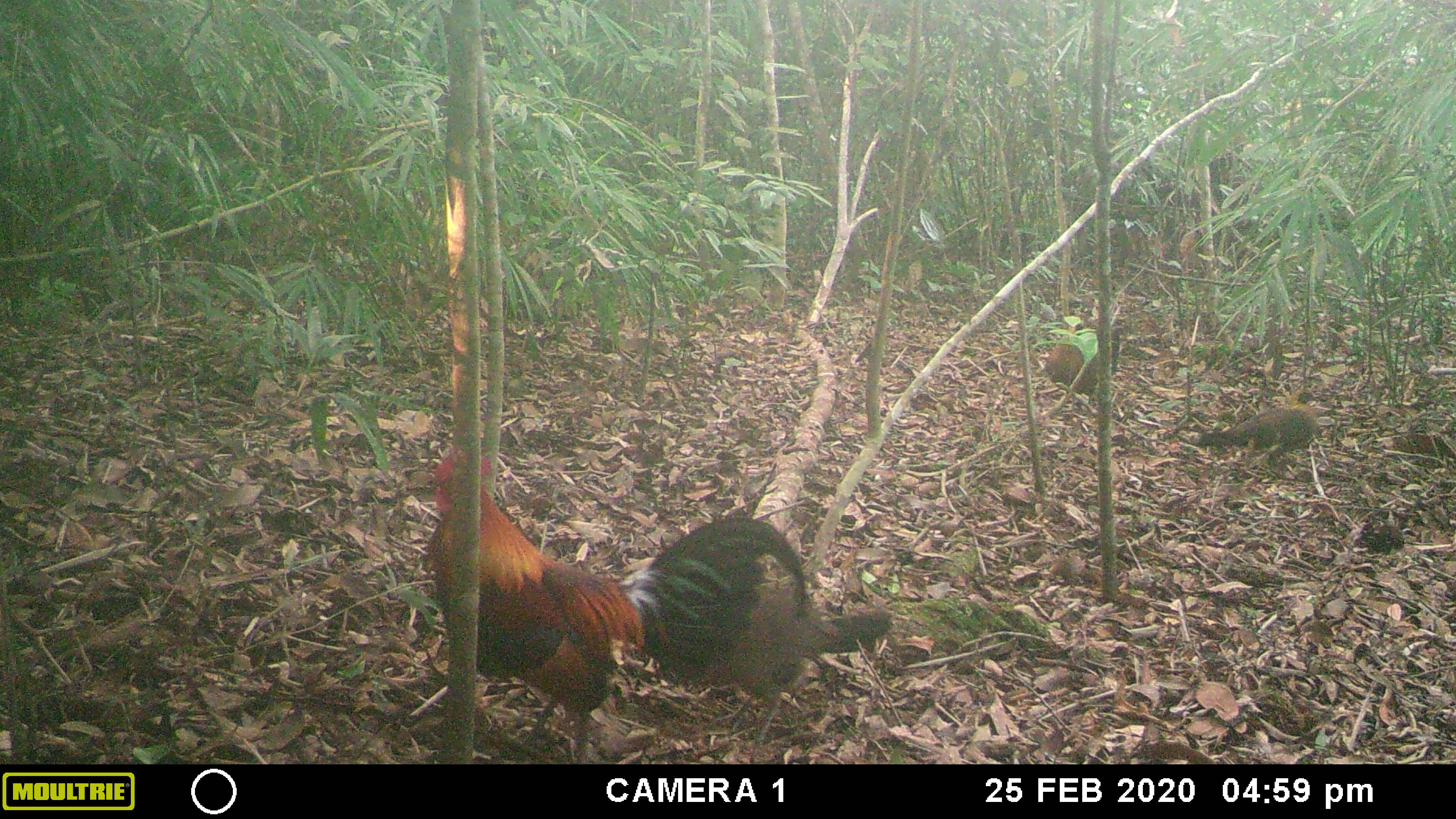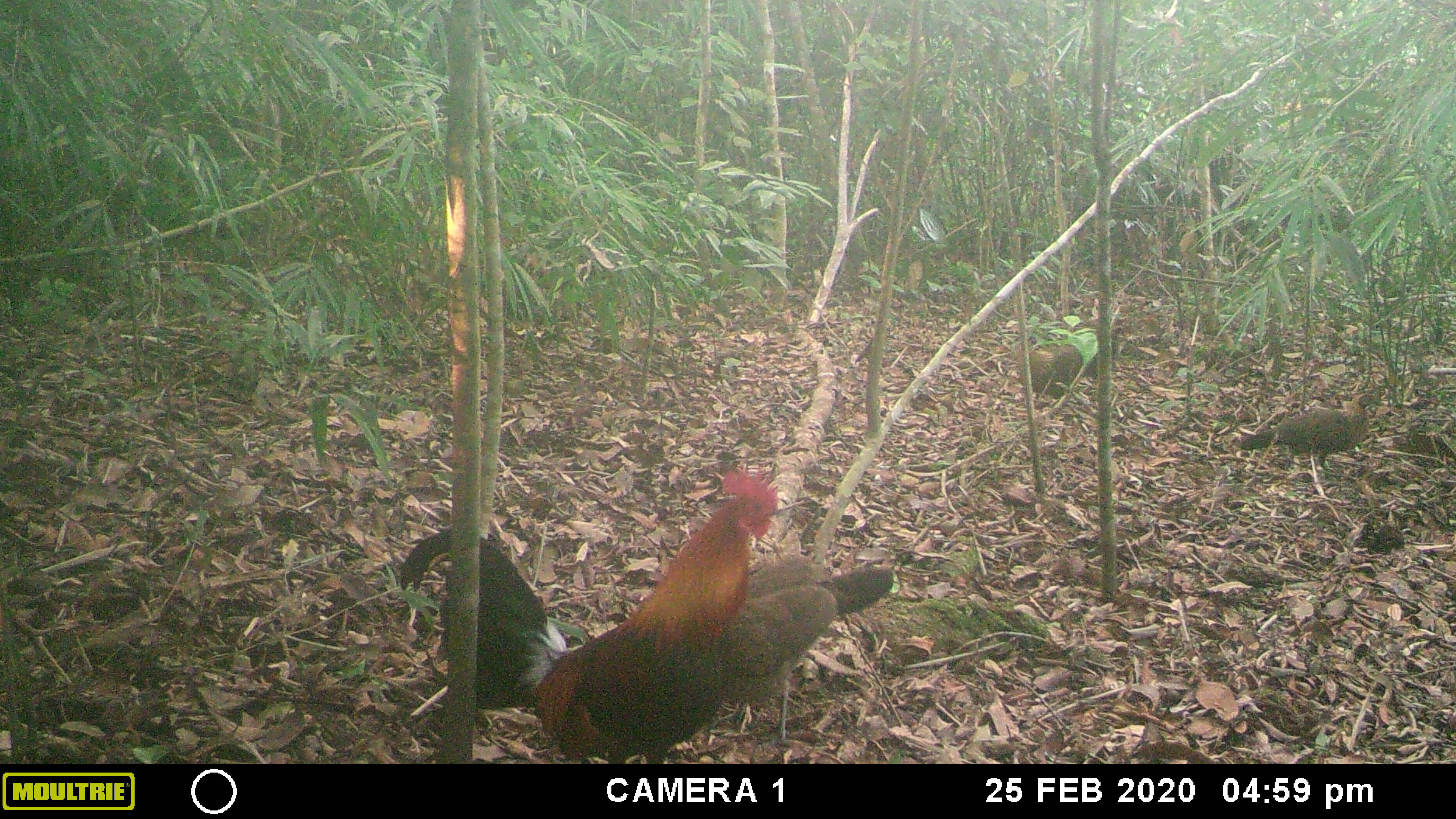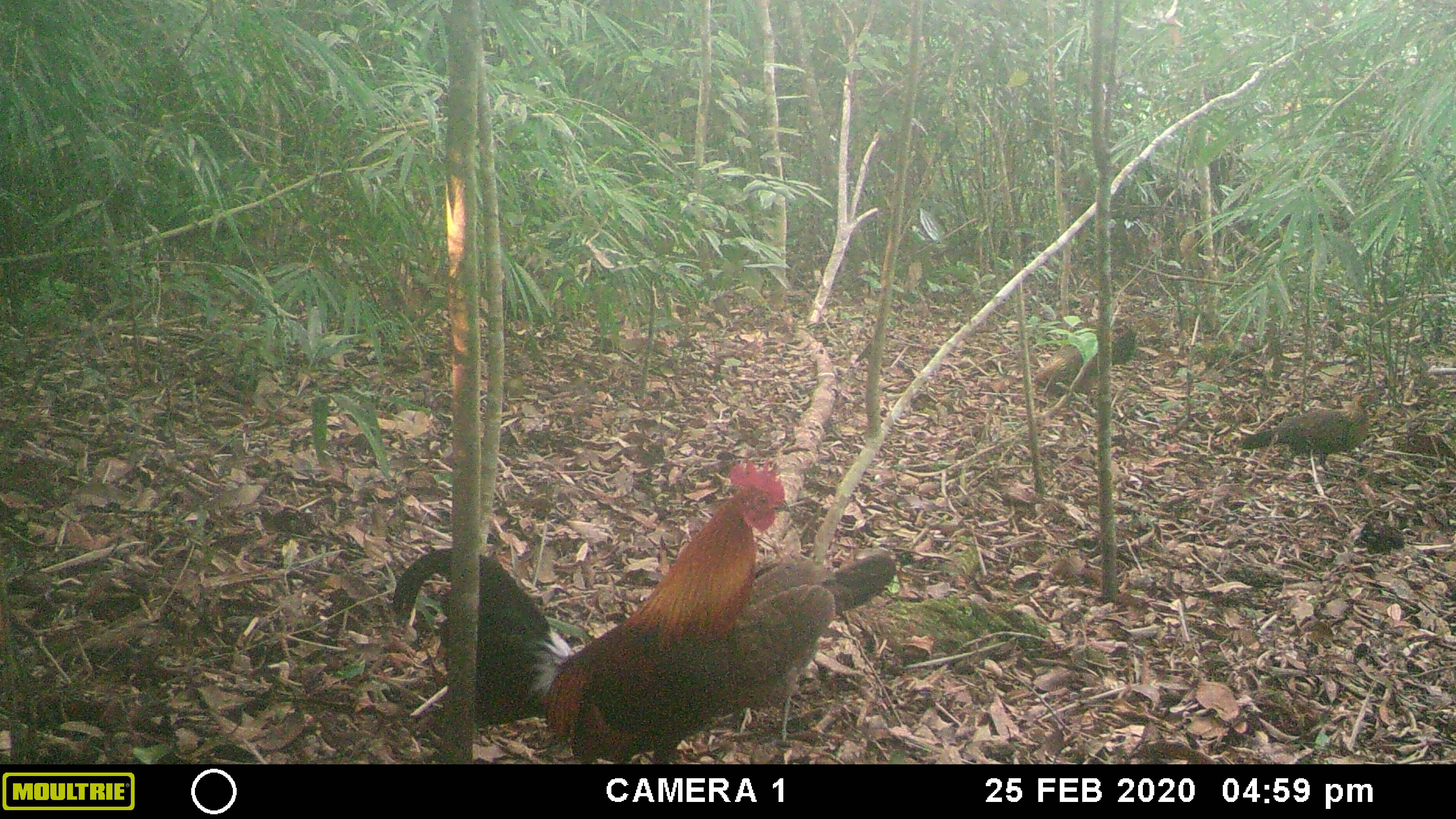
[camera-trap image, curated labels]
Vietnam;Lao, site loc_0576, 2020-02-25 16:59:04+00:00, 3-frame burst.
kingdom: Animalia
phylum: Chordata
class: Aves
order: Galliformes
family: Phasianidae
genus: Gallus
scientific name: Gallus gallus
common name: red junglefowl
Red junglefowl (Gallus gallus). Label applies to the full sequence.